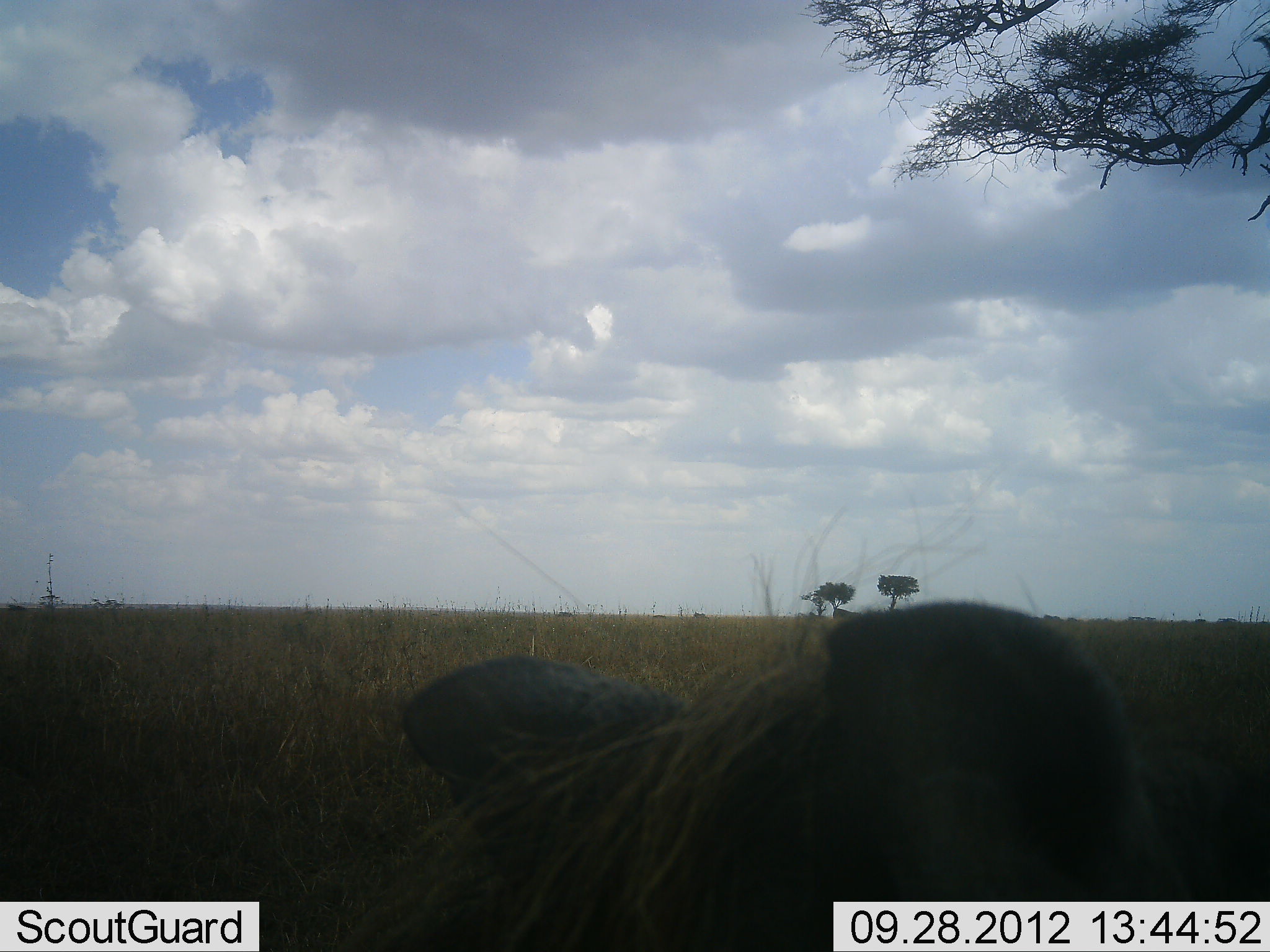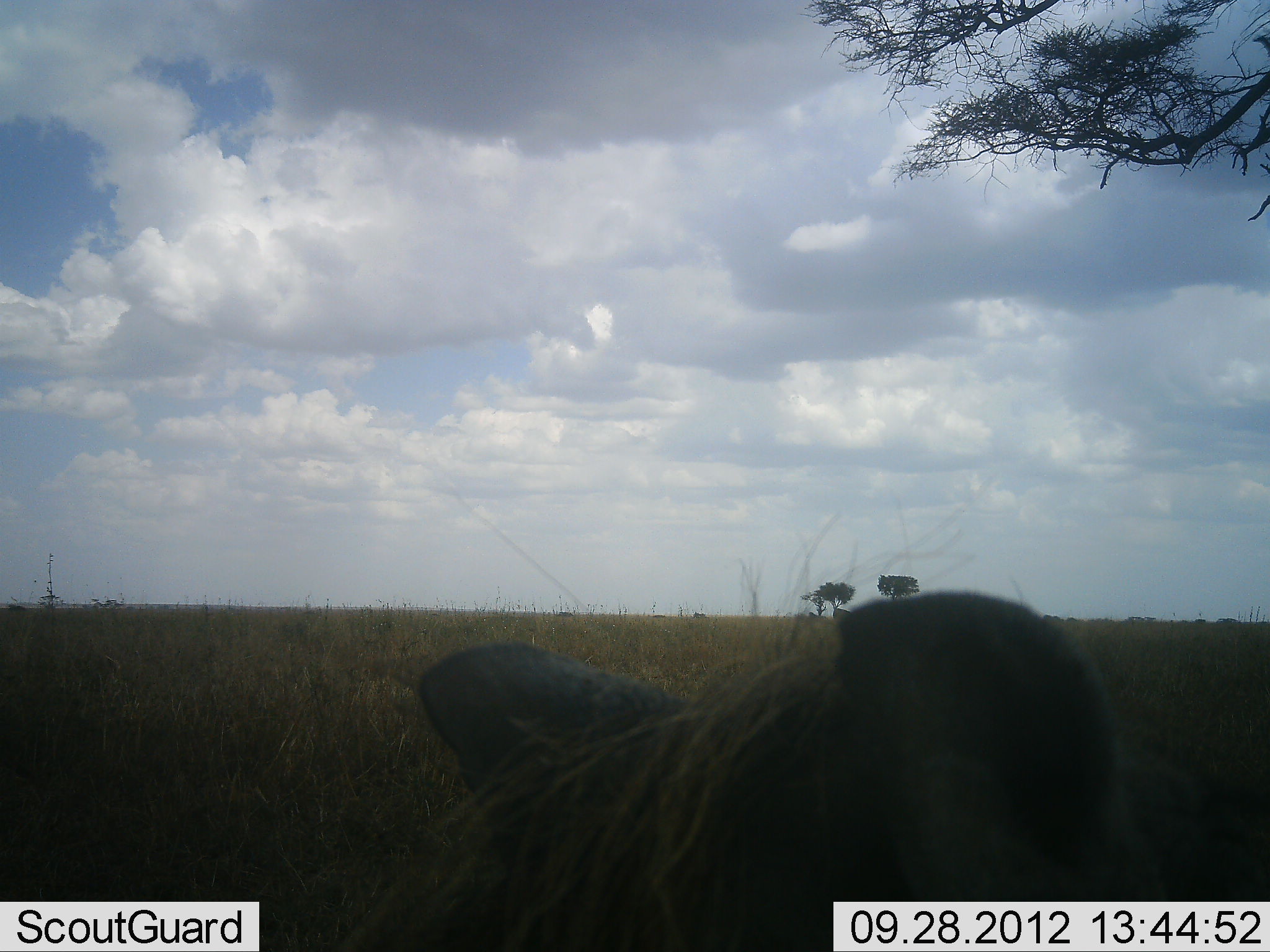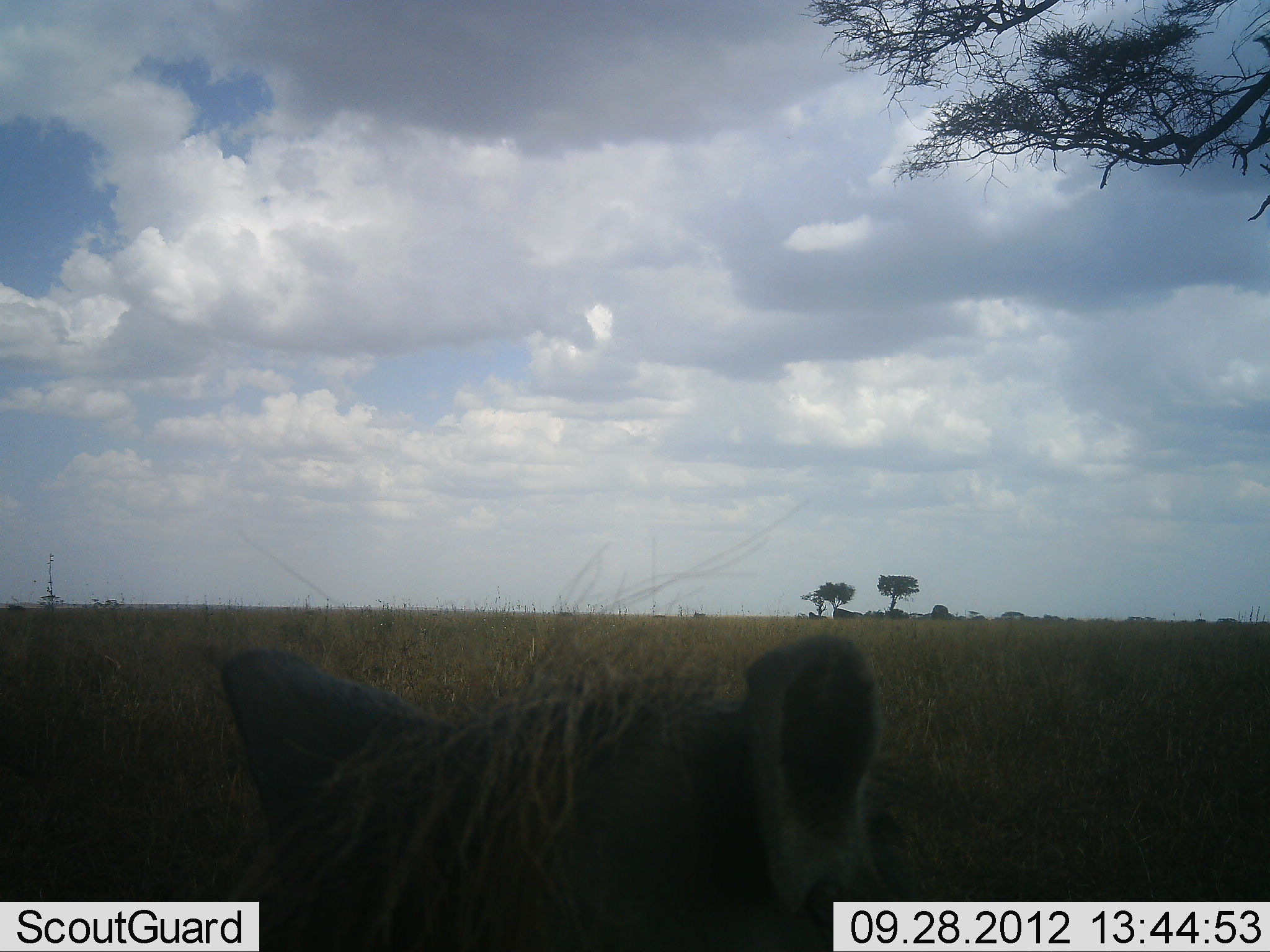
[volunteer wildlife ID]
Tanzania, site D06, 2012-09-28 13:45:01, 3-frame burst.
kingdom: Animalia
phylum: Chordata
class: Mammalia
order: Artiodactyla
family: Suidae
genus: Phacochoerus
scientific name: Phacochoerus africanus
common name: warthog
Warthog (Phacochoerus africanus), count 1. Behavior (volunteer vote fractions): standing 90%, resting 10%, moving 0%, interacting 0%. Young present (vote fraction): 0%. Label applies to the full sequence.